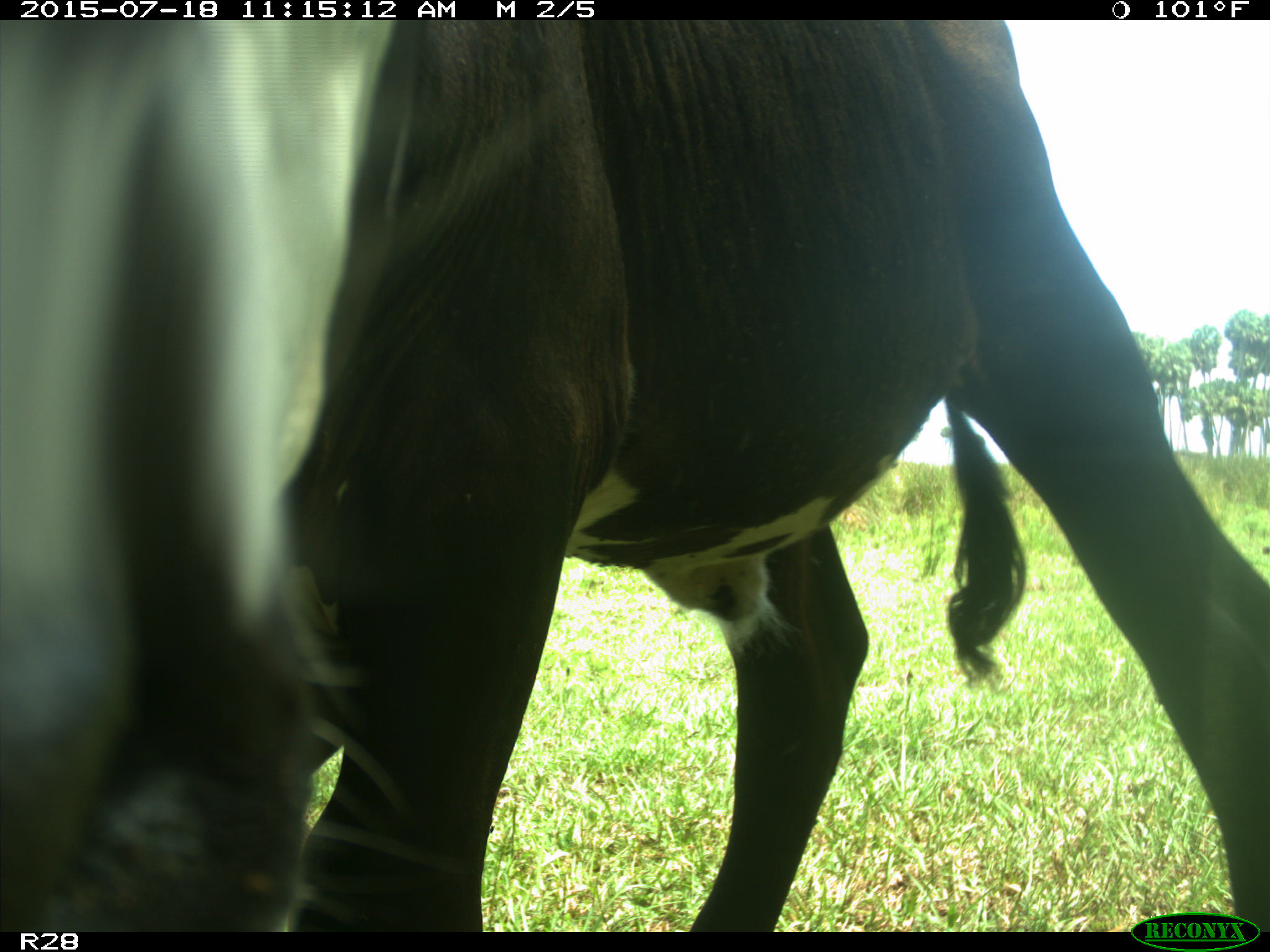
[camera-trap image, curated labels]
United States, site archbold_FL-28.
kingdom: Animalia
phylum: Chordata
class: Mammalia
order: Artiodactyla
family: Bovidae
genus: Bos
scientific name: Bos taurus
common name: domestic cow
Bos taurus (domestic cow).